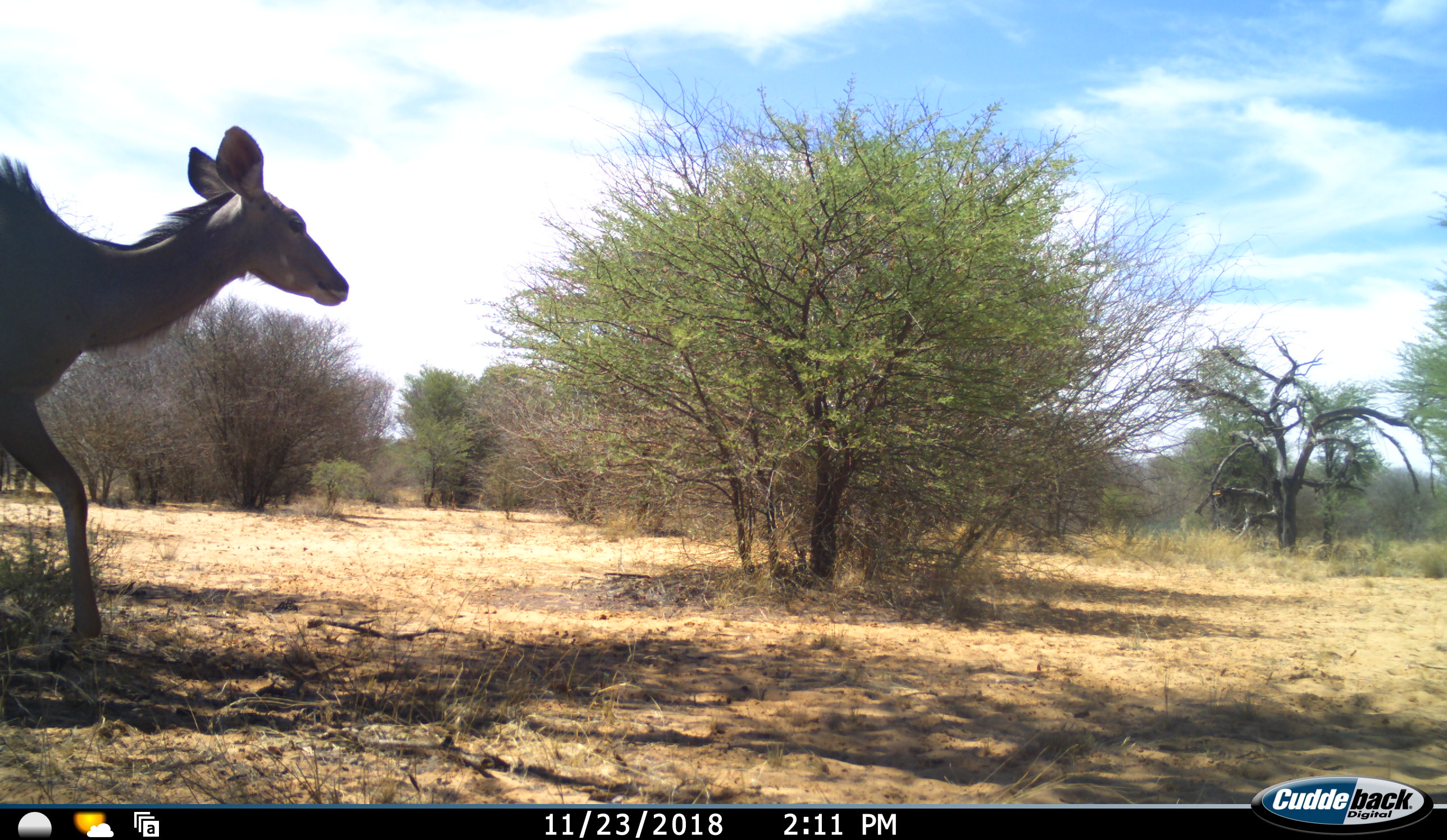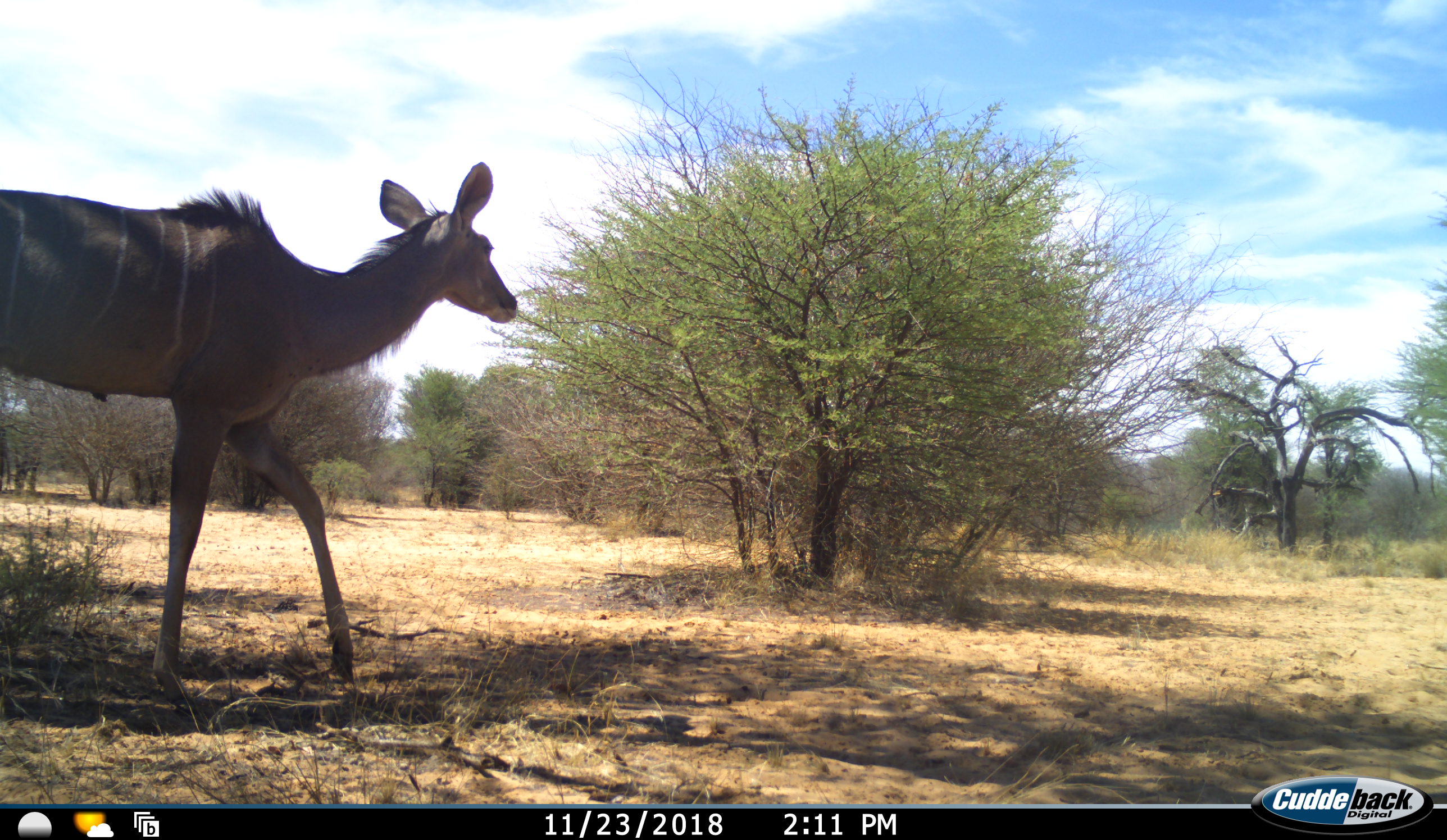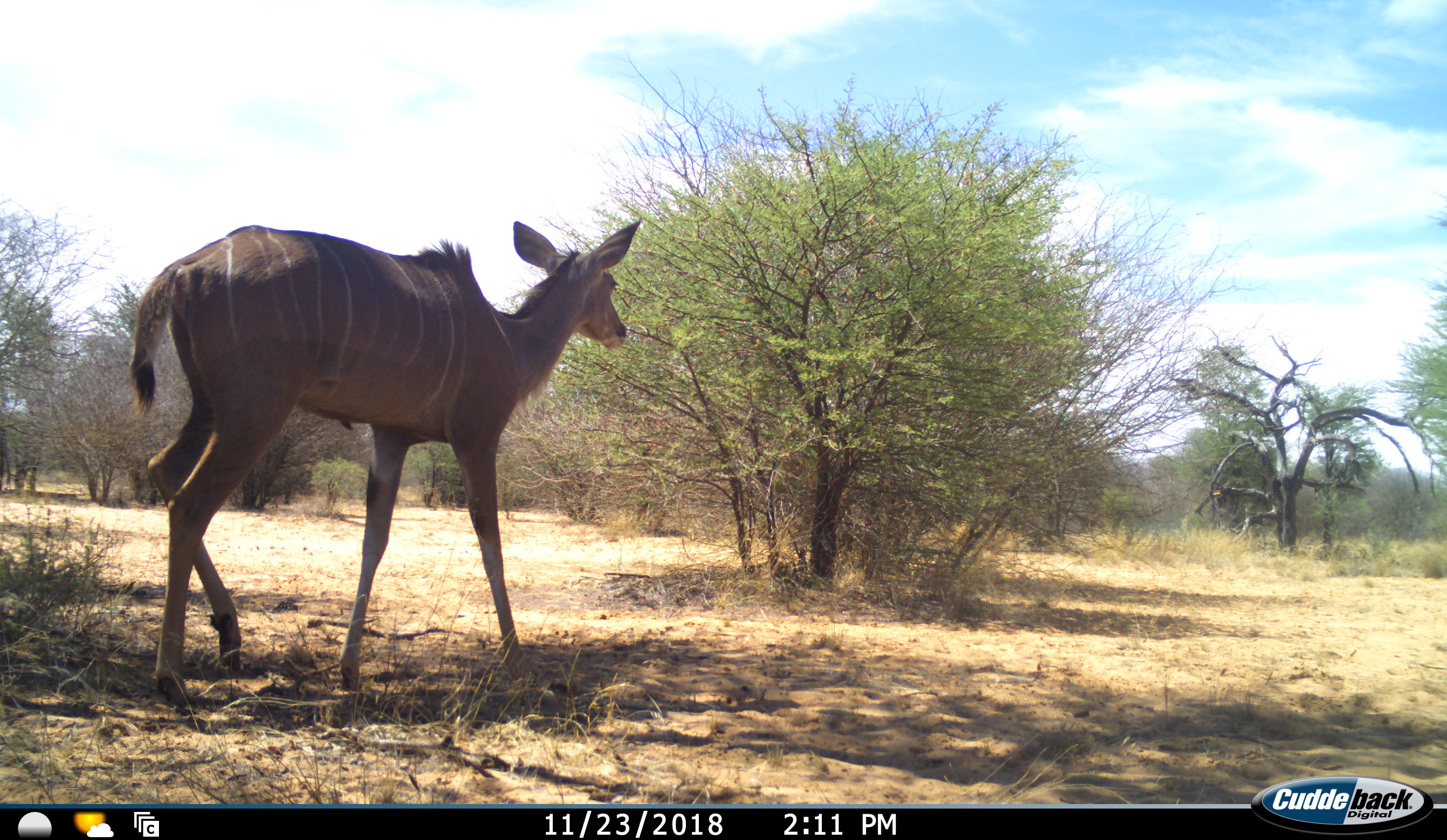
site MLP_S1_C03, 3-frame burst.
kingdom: Animalia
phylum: Chordata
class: Mammalia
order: Artiodactyla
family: Bovidae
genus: Tragelaphus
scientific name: Tragelaphus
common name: kudu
Kudu (Tragelaphus), count 1. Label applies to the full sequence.